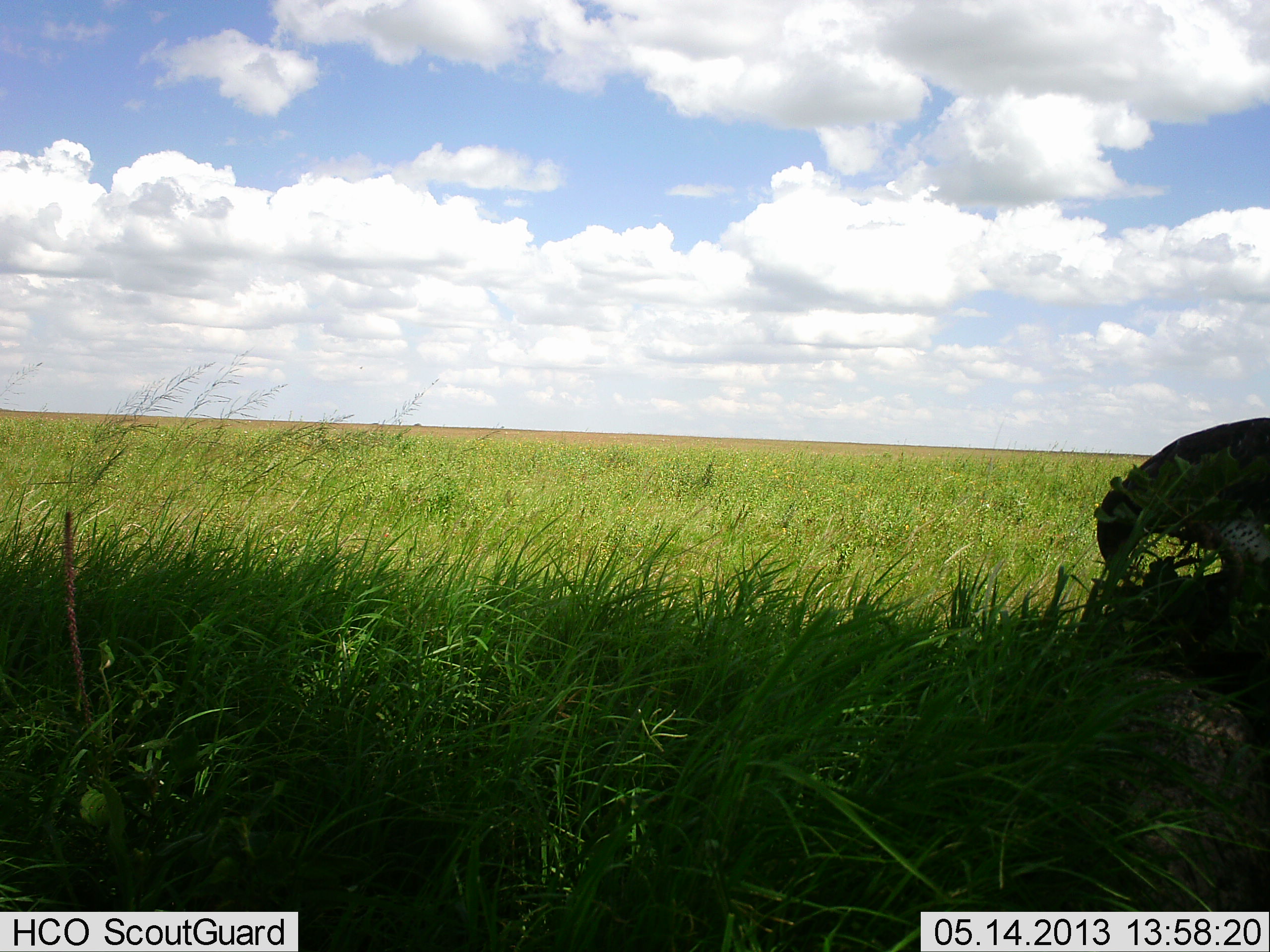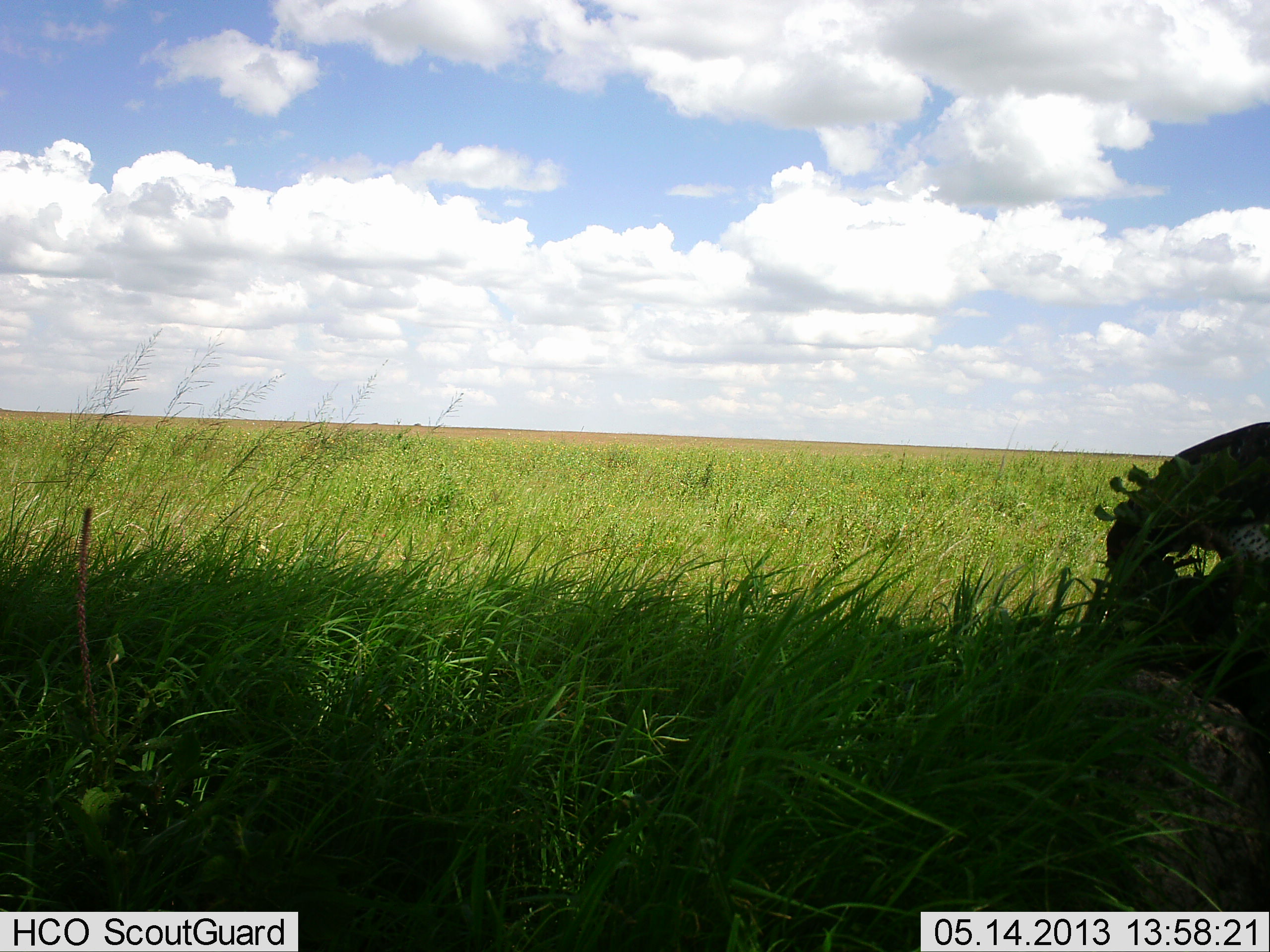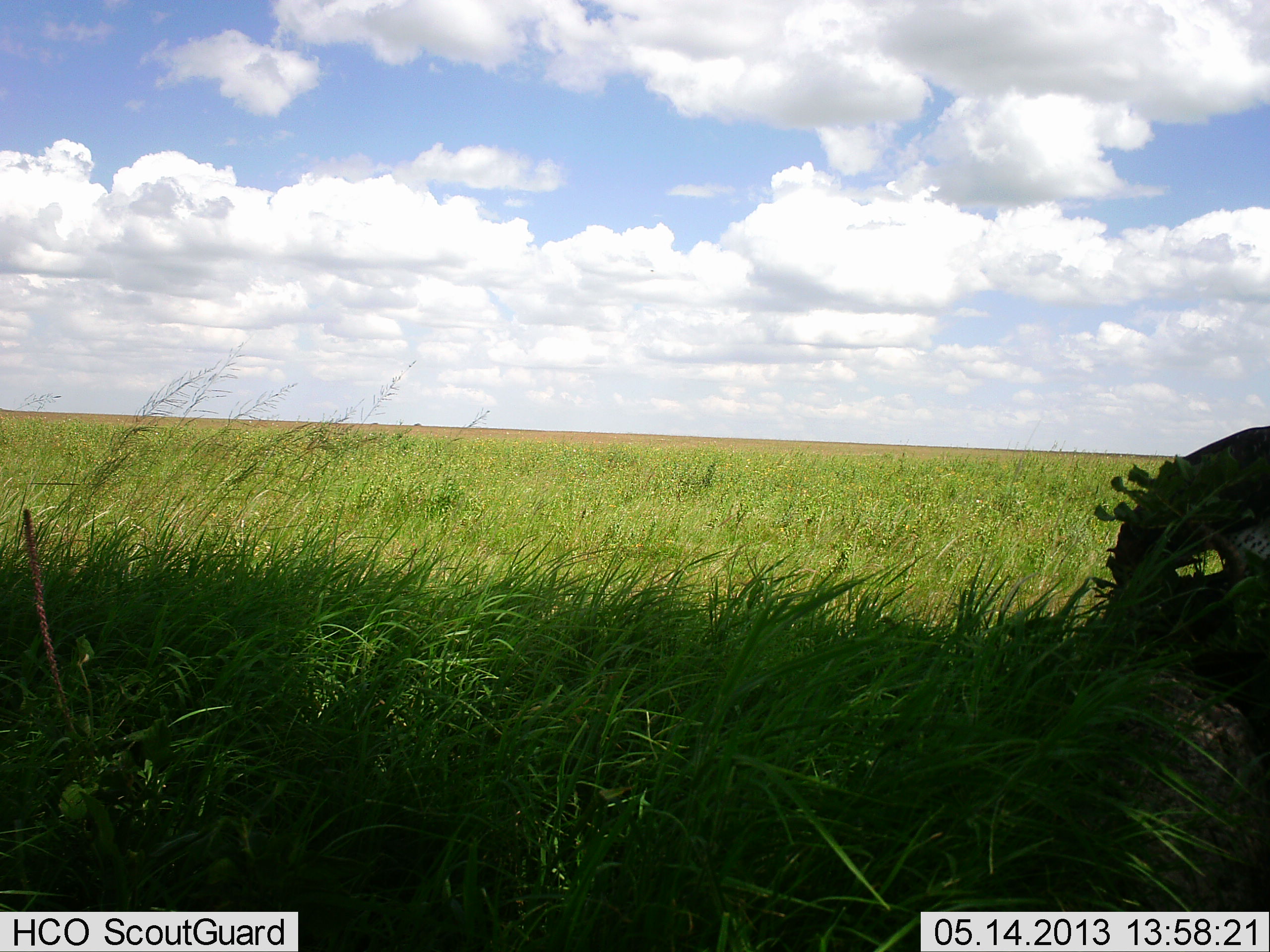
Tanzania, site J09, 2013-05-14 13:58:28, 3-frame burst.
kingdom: Animalia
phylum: Chordata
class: Aves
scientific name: Aves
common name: bird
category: otherbird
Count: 1.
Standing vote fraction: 23%.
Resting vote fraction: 0%.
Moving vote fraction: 8%.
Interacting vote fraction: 0%.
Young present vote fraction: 0%.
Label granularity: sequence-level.